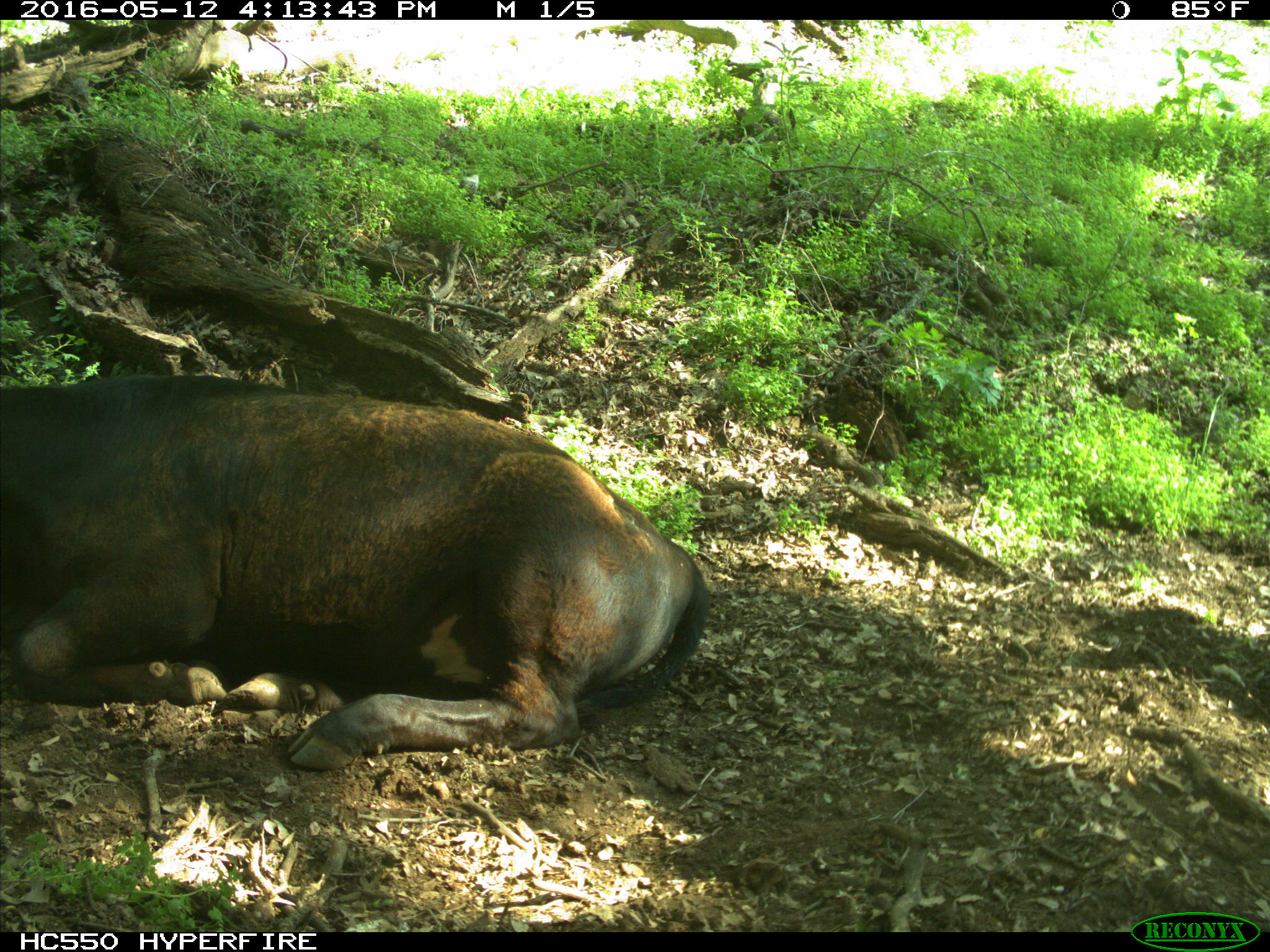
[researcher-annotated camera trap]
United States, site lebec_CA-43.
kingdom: Animalia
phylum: Chordata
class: Mammalia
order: Artiodactyla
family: Bovidae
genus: Bos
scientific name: Bos taurus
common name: domestic cow